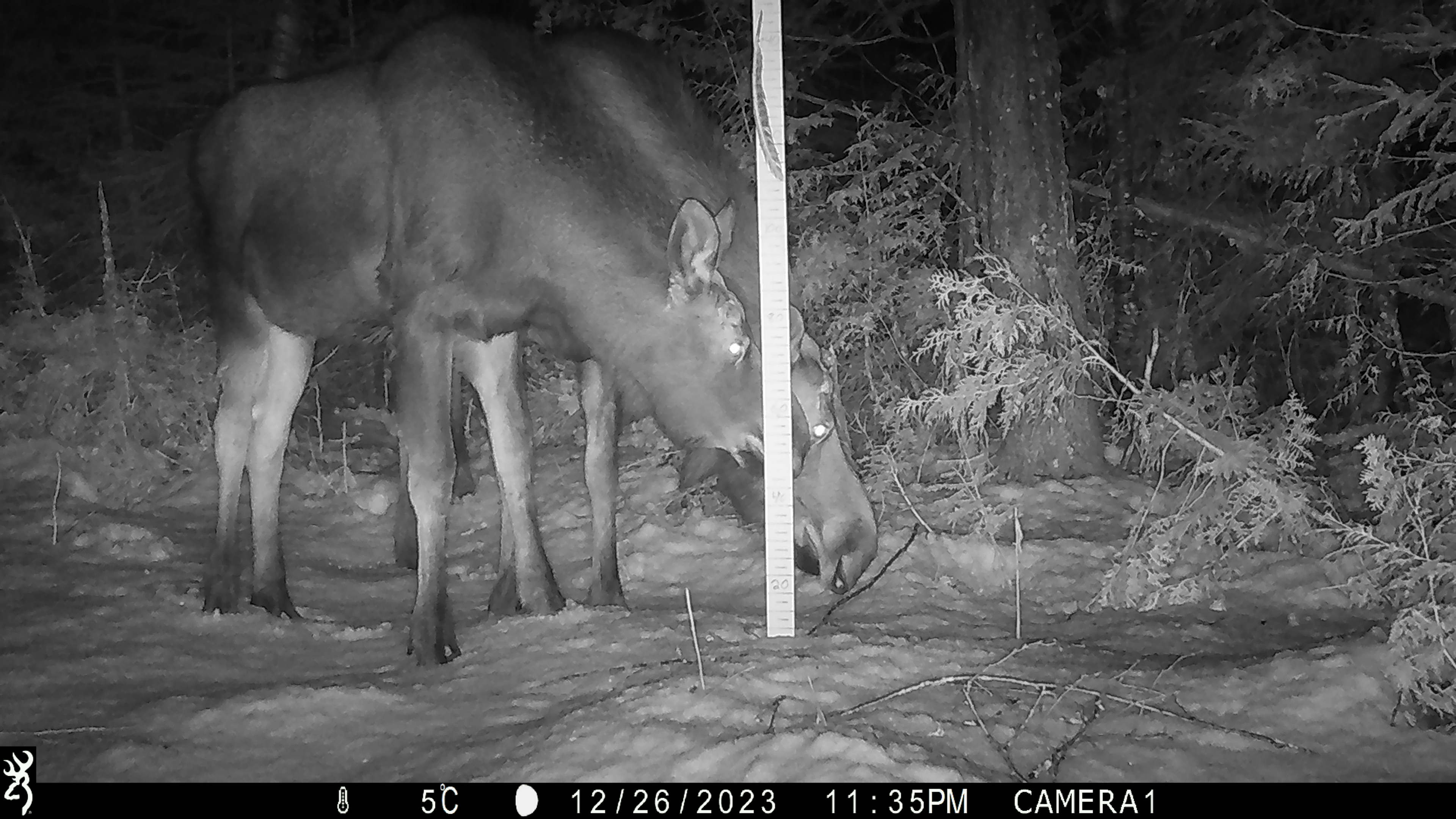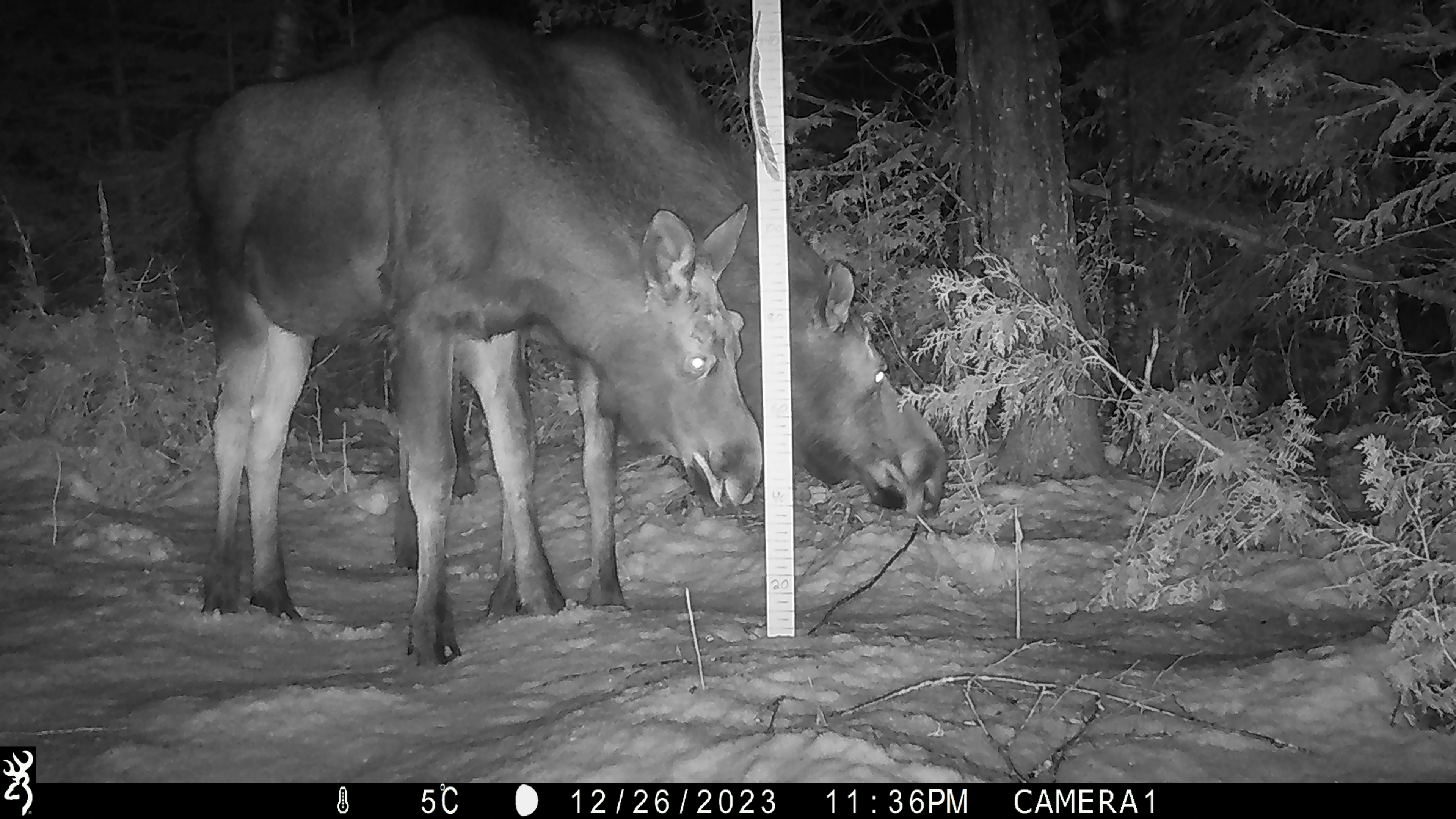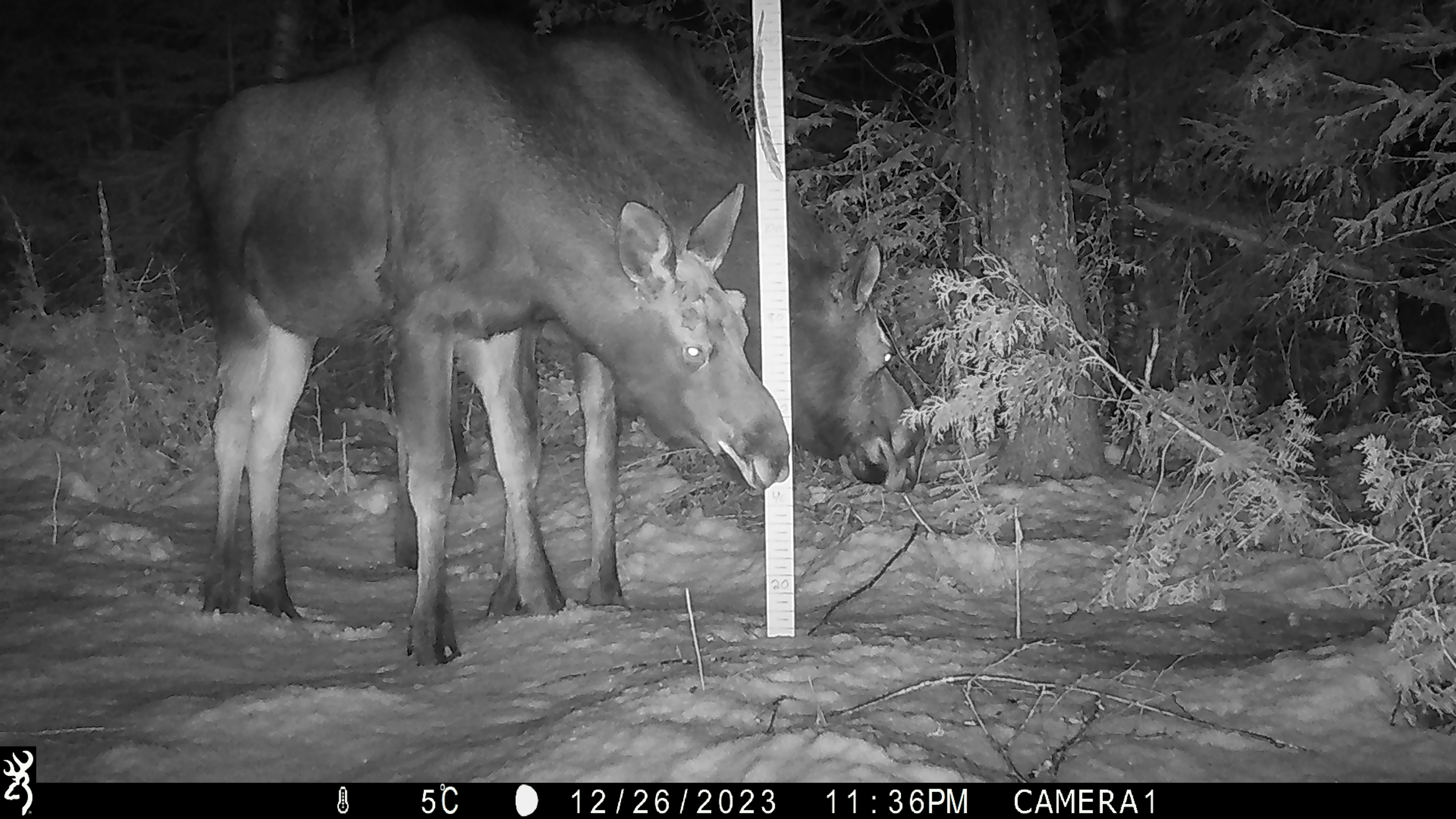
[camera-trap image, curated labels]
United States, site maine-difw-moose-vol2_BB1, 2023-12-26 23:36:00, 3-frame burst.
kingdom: Animalia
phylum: Chordata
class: Mammalia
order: Artiodactyla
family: Cervidae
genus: Alces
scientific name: Alces alces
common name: moose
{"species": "moose (Alces alces)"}